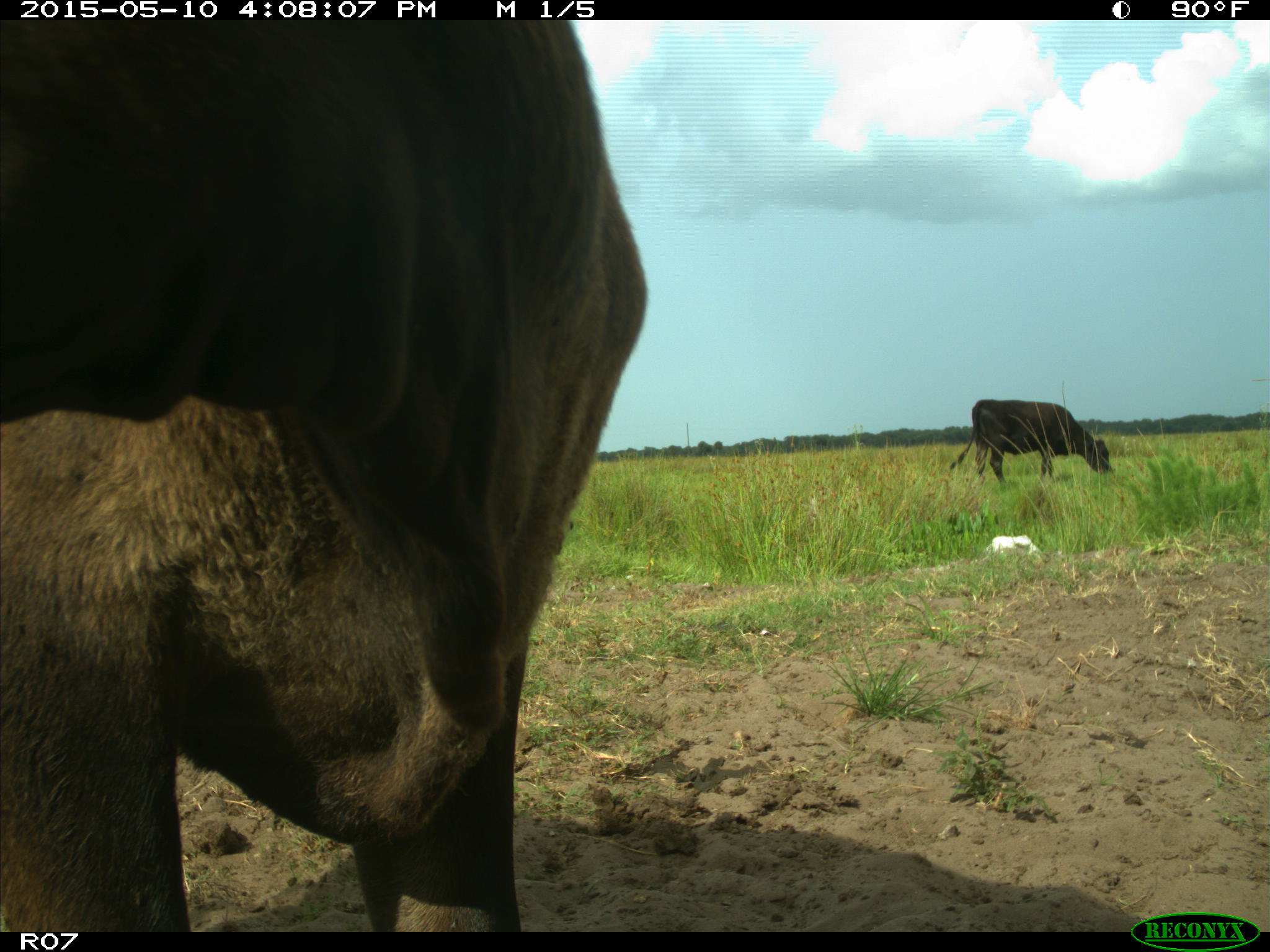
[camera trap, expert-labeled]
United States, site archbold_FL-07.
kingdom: Animalia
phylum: Chordata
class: Mammalia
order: Artiodactyla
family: Bovidae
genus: Bos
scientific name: Bos taurus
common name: domestic cow